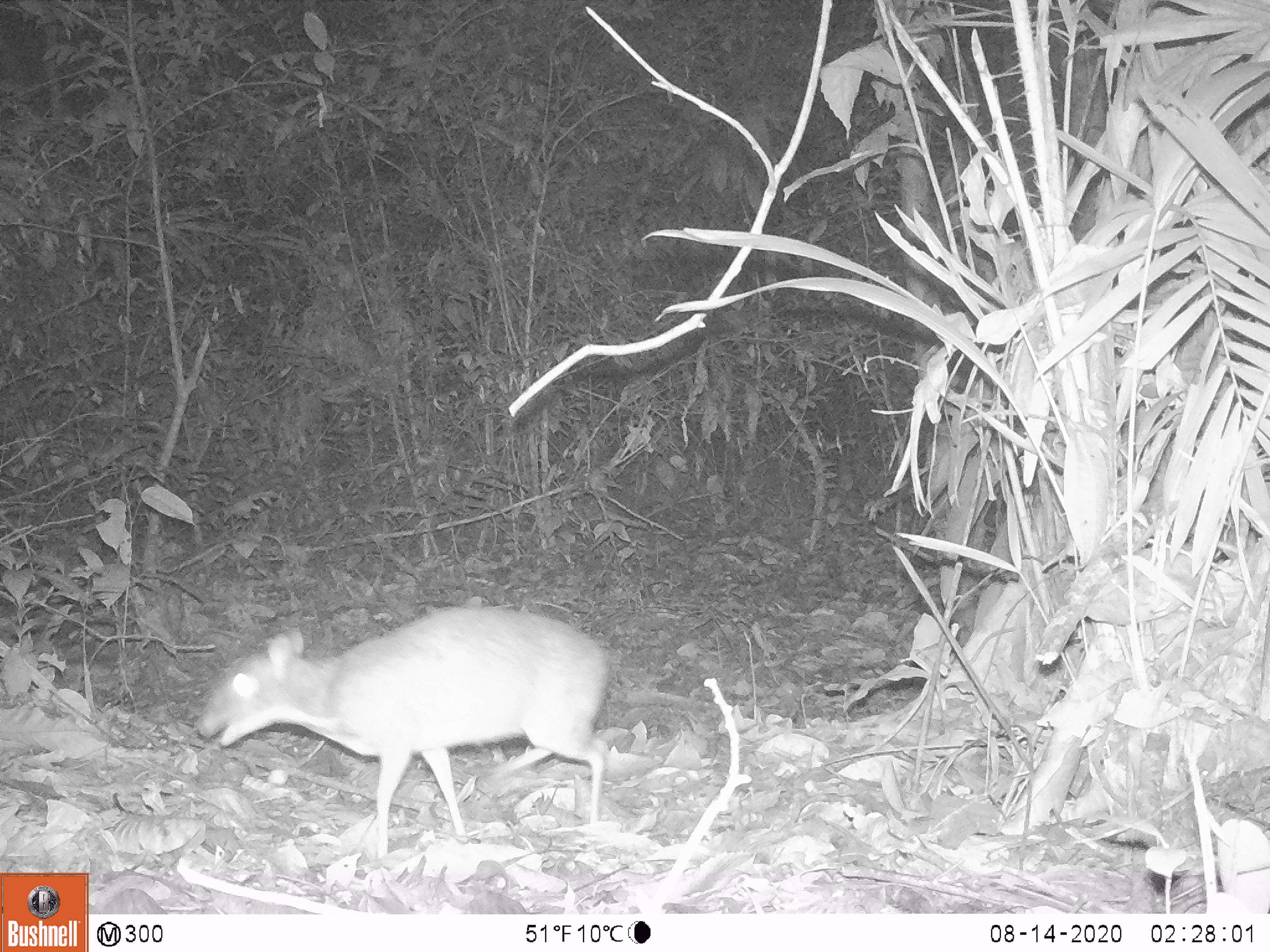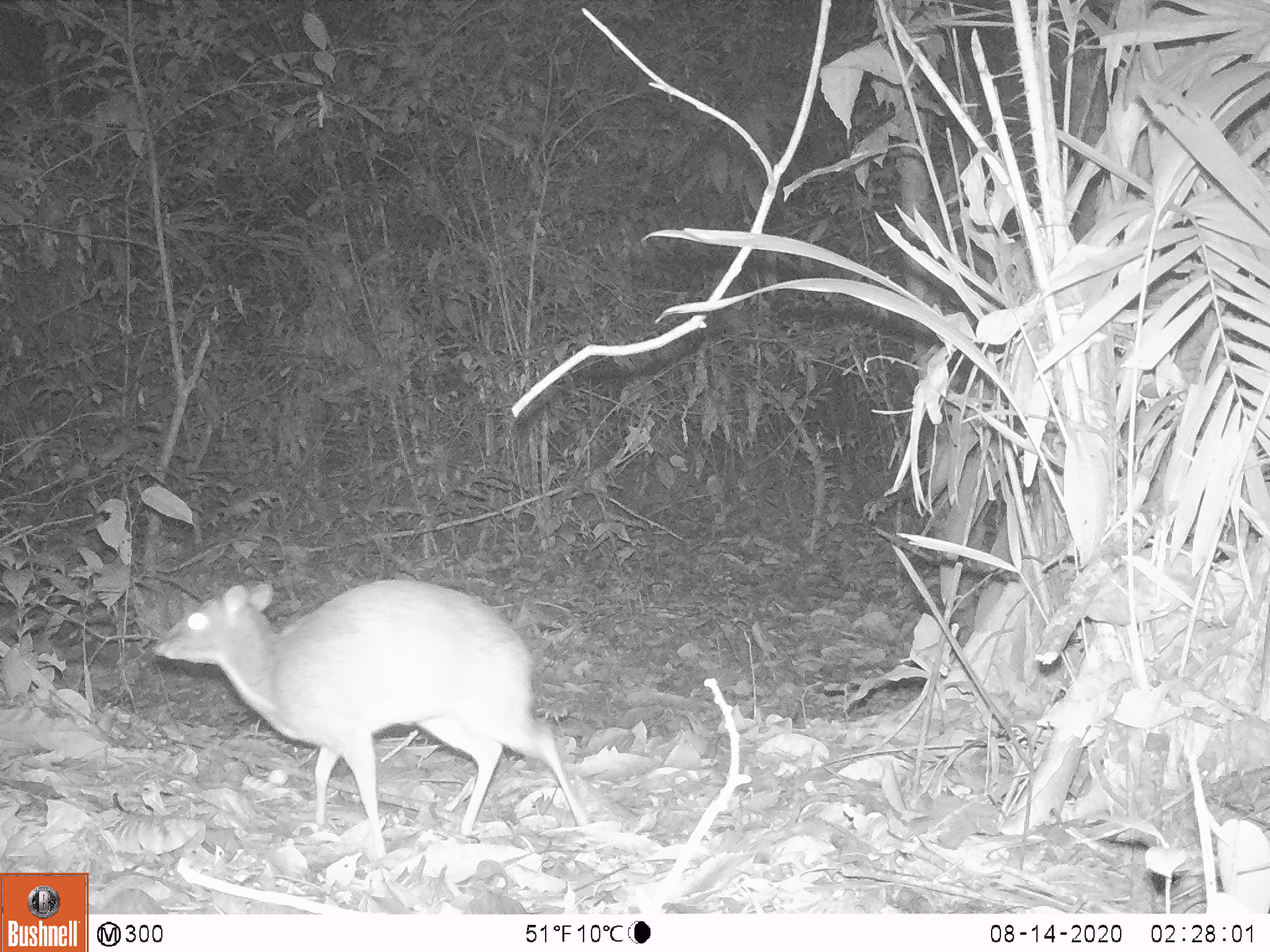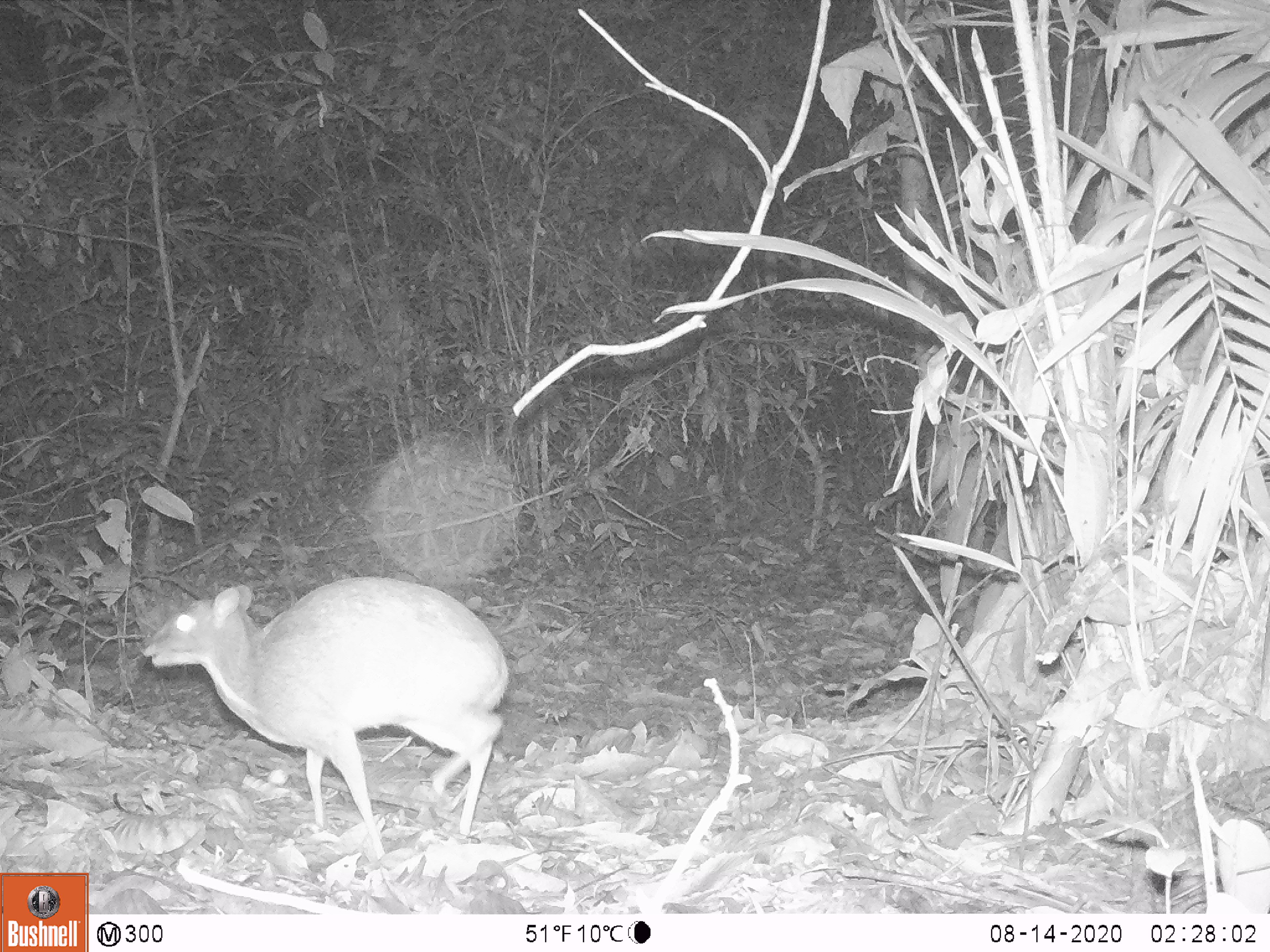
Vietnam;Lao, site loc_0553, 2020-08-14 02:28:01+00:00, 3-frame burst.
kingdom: Animalia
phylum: Chordata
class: Mammalia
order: Artiodactyla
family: Tragulidae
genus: Moschiola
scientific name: Moschiola meminna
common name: chevrotain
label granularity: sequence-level